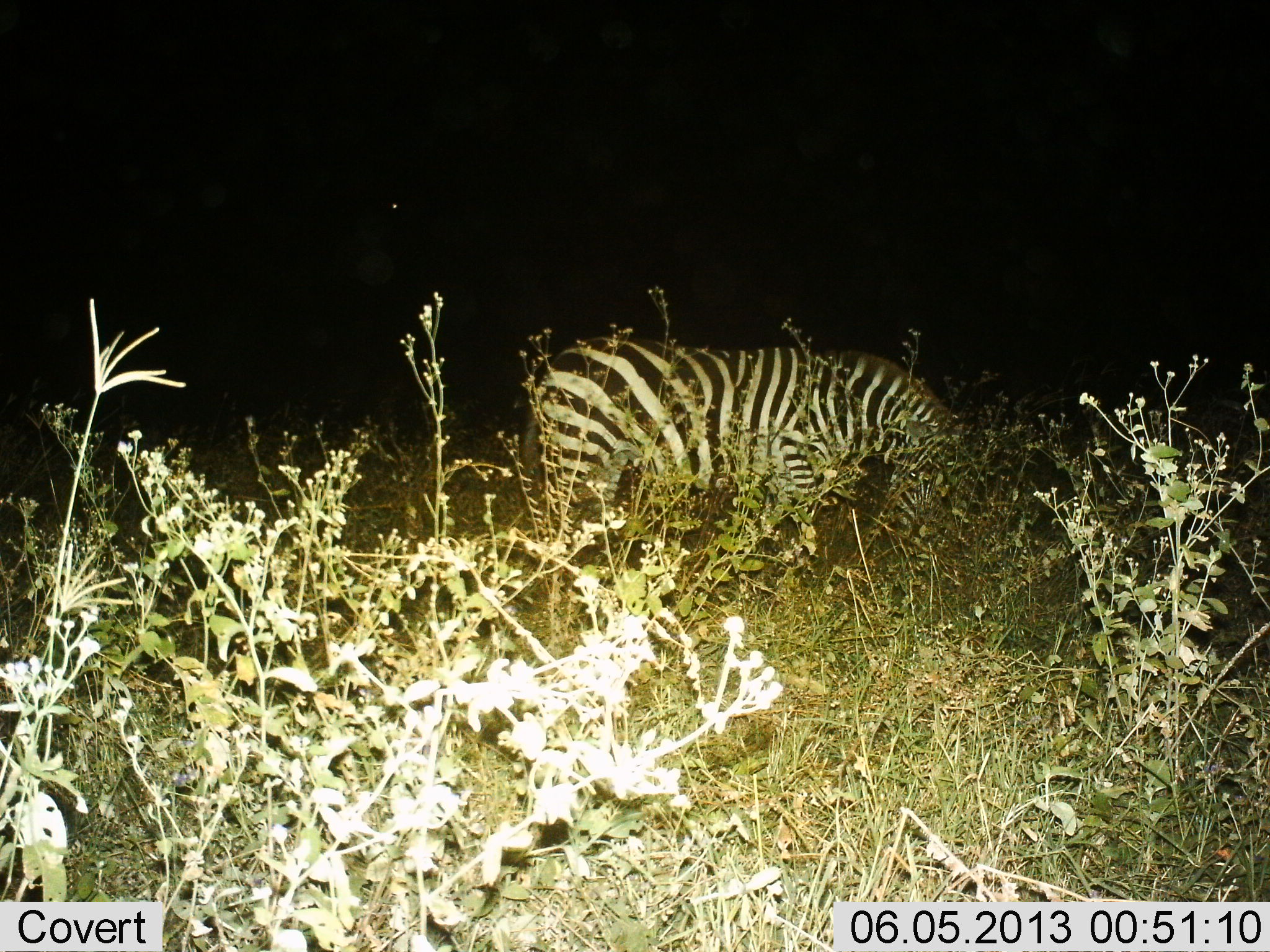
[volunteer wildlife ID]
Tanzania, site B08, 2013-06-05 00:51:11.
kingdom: Animalia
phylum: Chordata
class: Mammalia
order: Perissodactyla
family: Equidae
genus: Equus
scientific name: Equus quagga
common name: plains zebra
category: zebra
Zebra (plains zebra) (Equus quagga), count 1. Behavior (volunteer vote fractions): standing 20%, resting 10%, moving 0%, interacting 0%. Young present (vote fraction): 0%. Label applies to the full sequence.